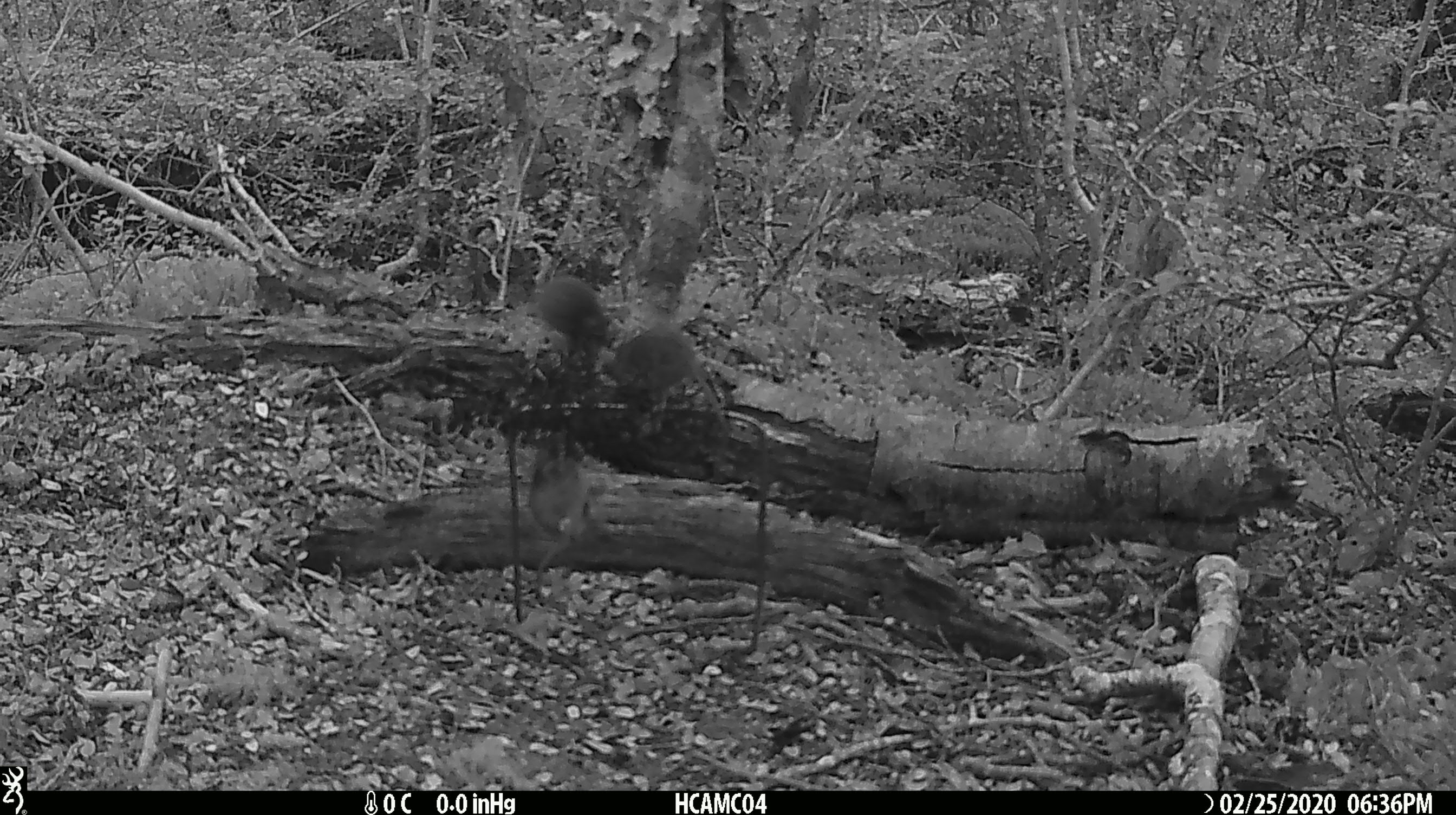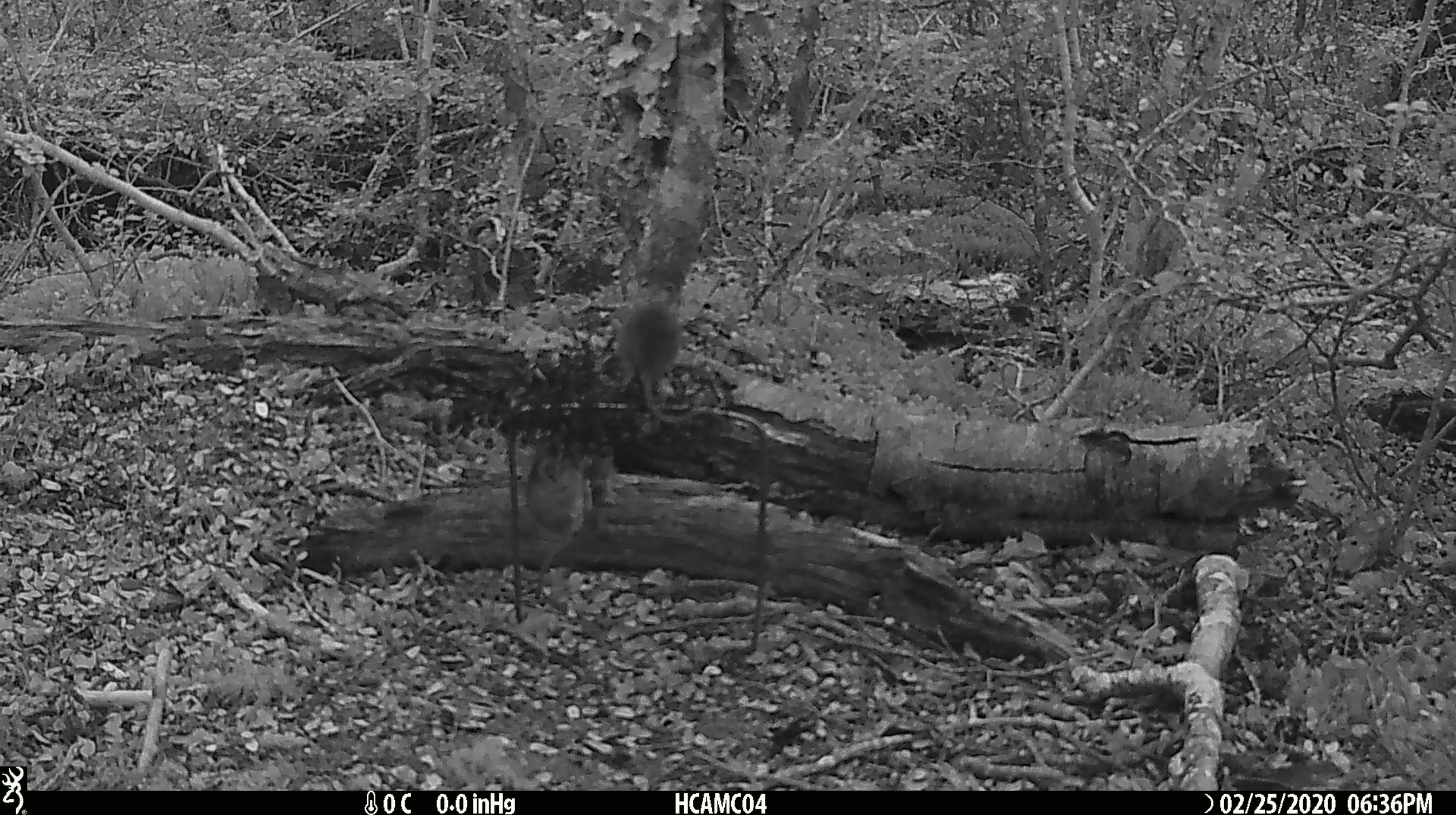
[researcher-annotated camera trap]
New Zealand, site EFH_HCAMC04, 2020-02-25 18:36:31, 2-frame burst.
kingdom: Animalia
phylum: Chordata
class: Mammalia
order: Rodentia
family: Muridae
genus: Mus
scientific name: Mus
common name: mouse